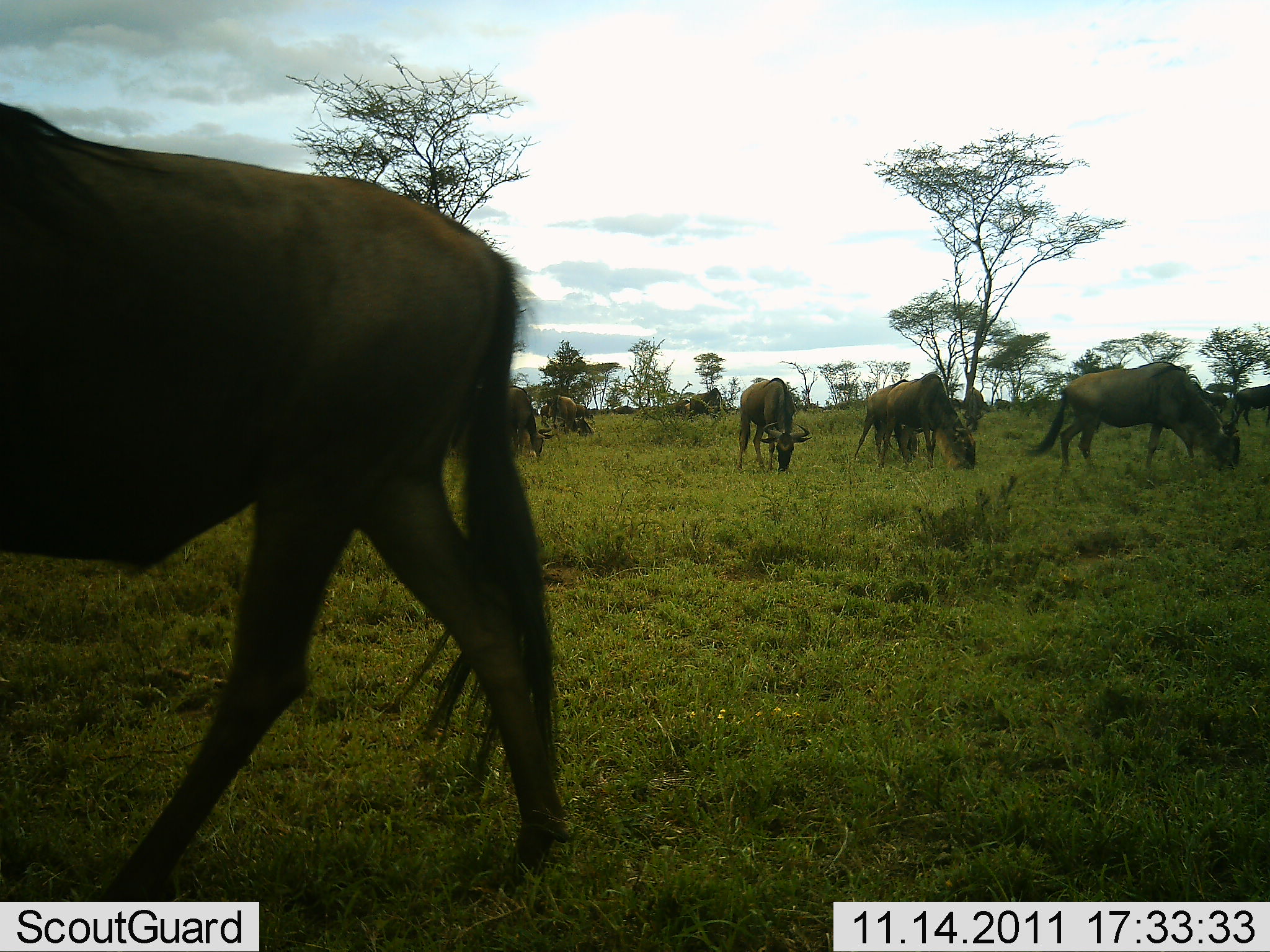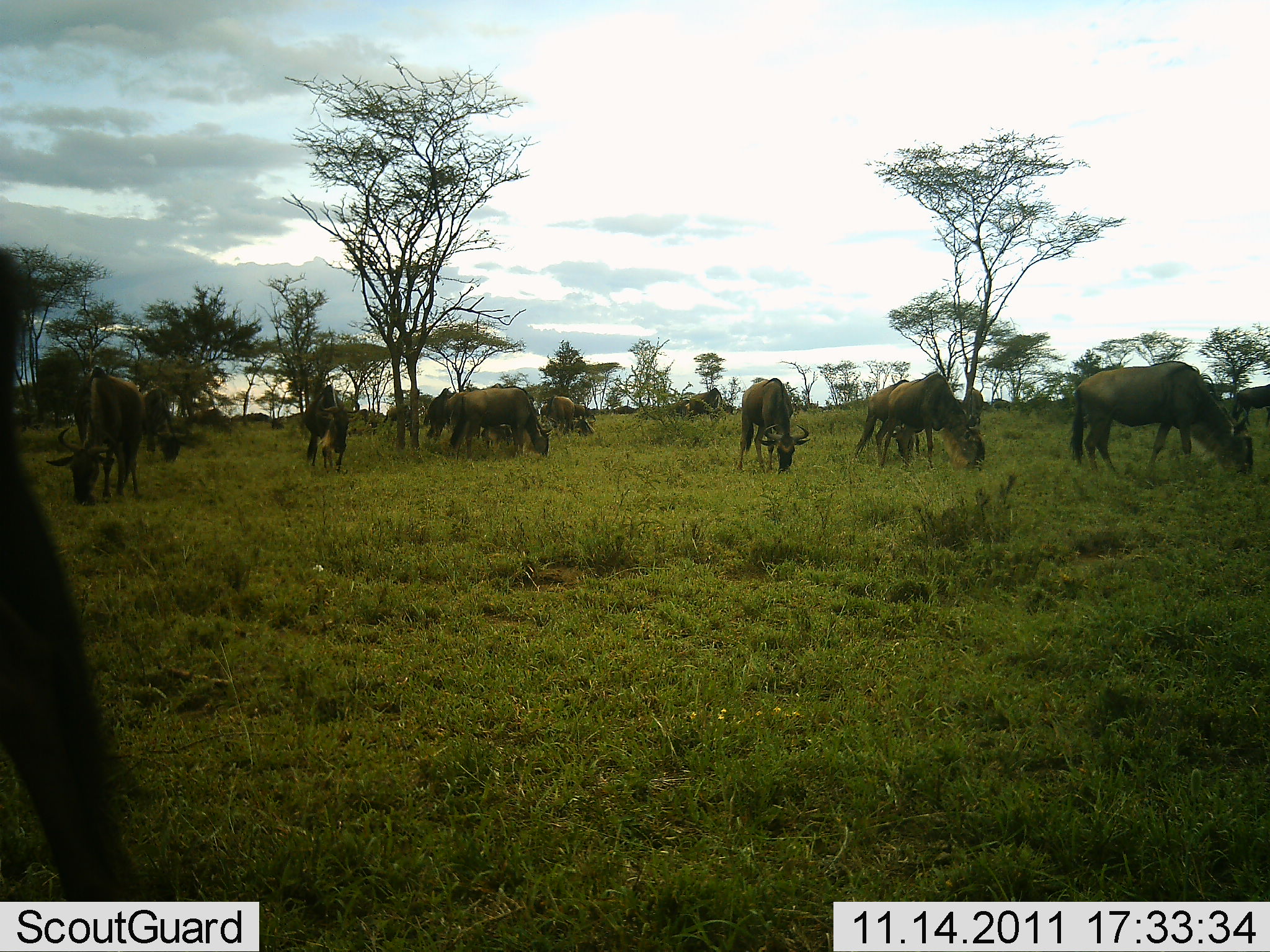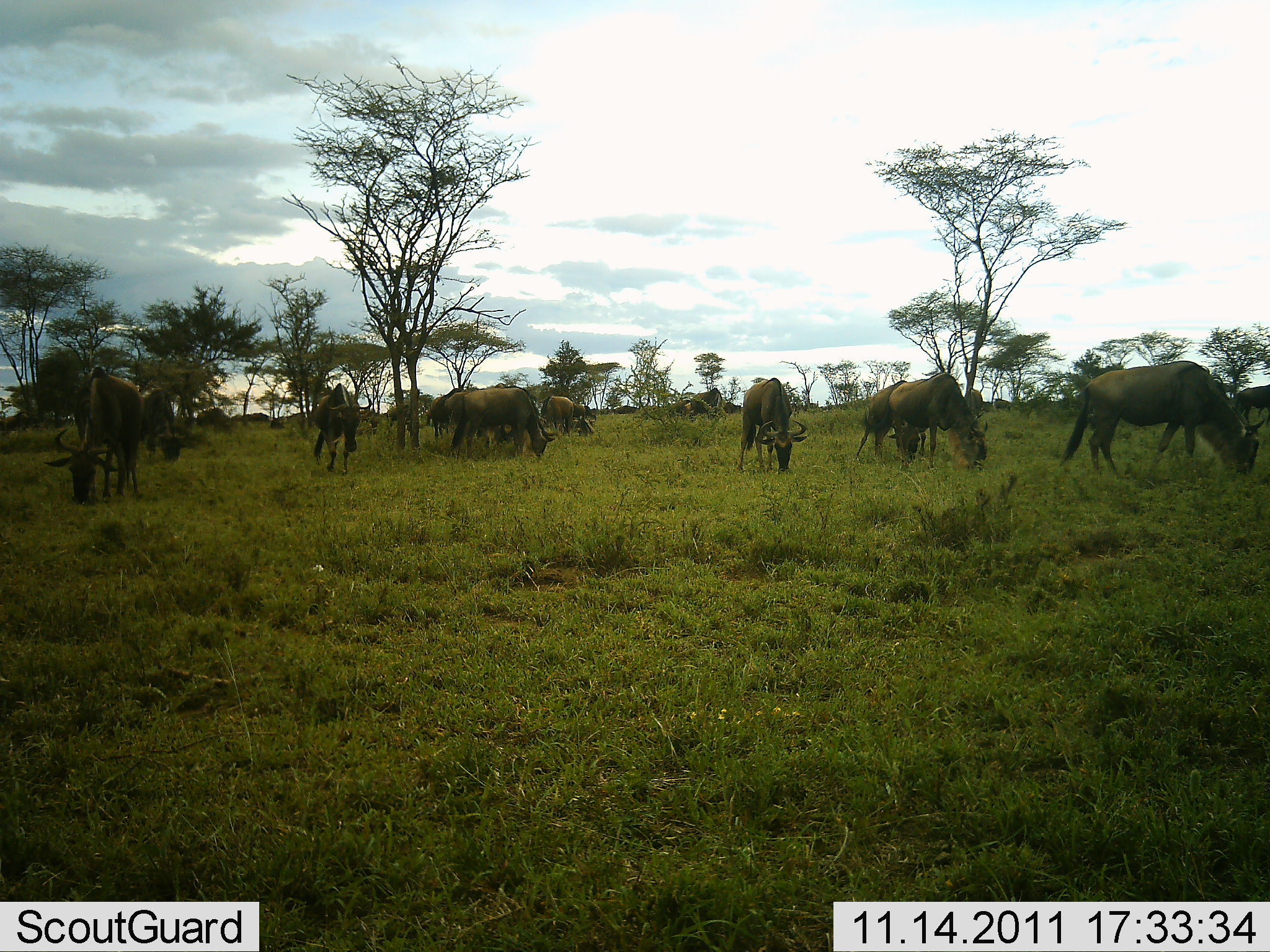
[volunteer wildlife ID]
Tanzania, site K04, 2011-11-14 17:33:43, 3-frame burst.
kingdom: Animalia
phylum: Chordata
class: Mammalia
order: Artiodactyla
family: Bovidae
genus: Connochaetes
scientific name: Connochaetes taurinus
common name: blue wildebeest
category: wildebeest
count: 11-50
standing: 38%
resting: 0%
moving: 23%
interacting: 0%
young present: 0%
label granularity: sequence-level